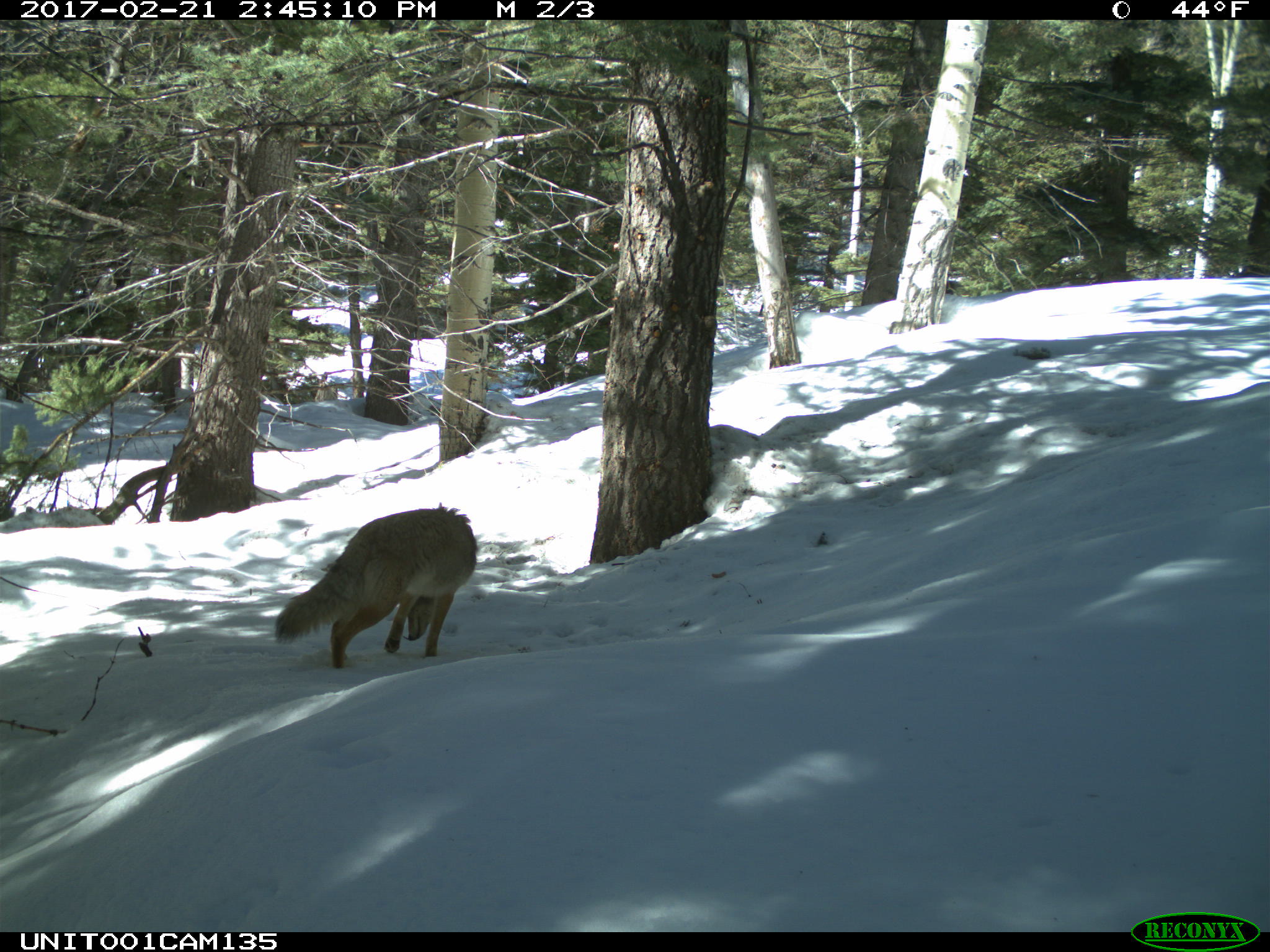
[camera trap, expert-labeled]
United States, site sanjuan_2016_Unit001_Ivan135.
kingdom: Animalia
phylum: Chordata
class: Mammalia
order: Carnivora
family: Canidae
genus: Canis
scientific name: Canis latrans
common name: coyote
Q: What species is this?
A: Canis latrans (coyote).